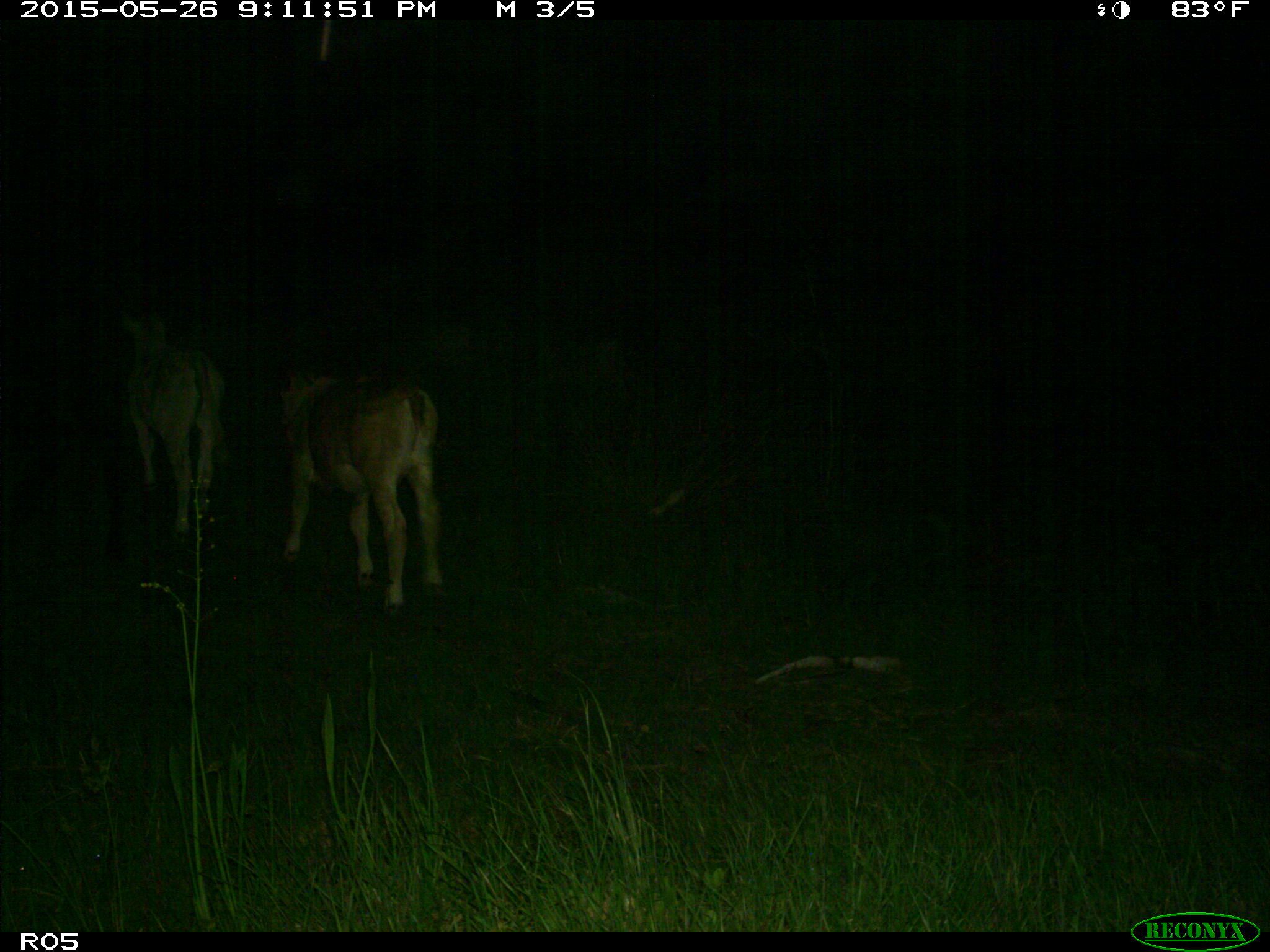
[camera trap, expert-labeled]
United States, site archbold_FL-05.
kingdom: Animalia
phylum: Chordata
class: Mammalia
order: Artiodactyla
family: Bovidae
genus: Bos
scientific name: Bos taurus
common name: domestic cow